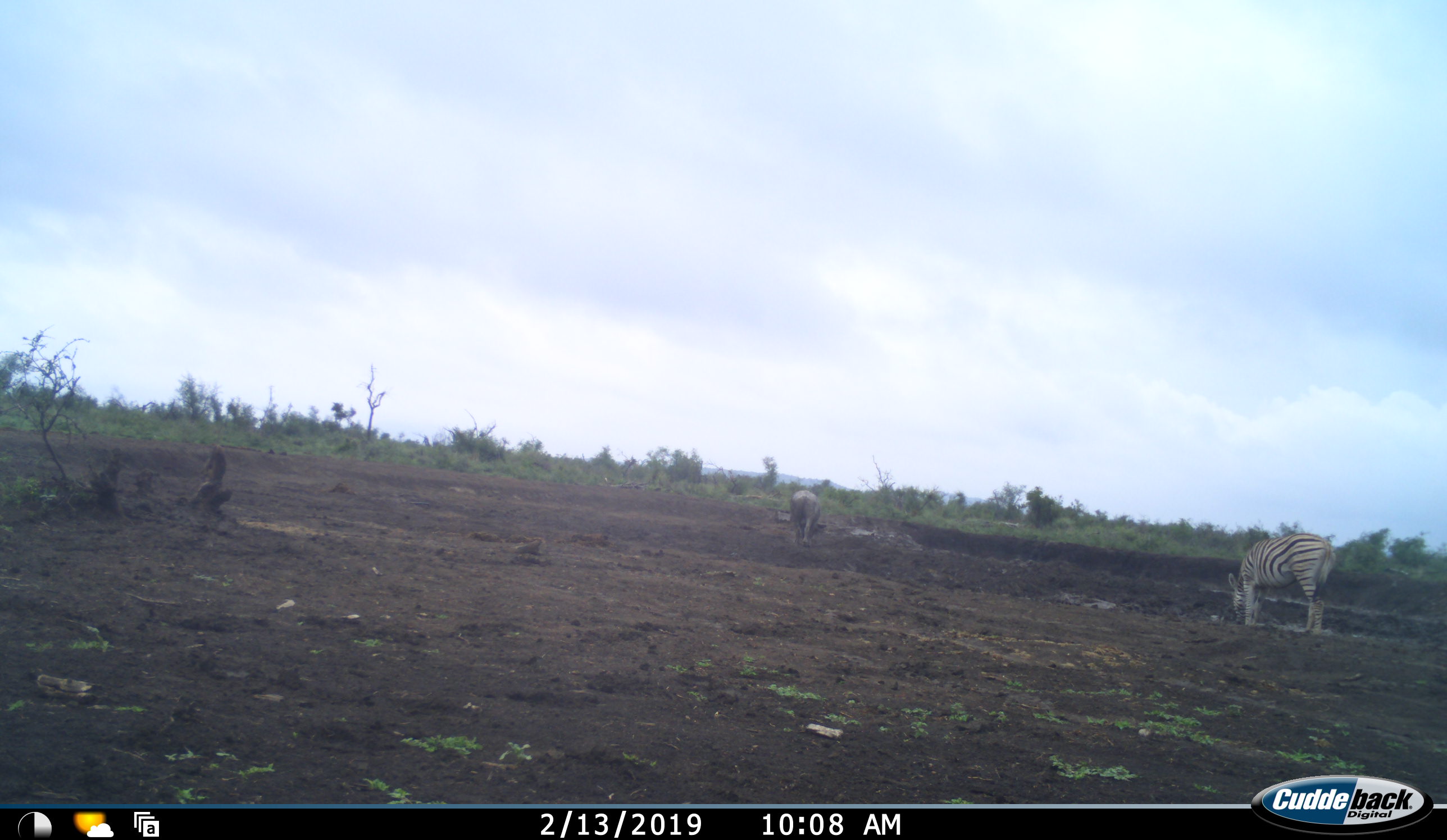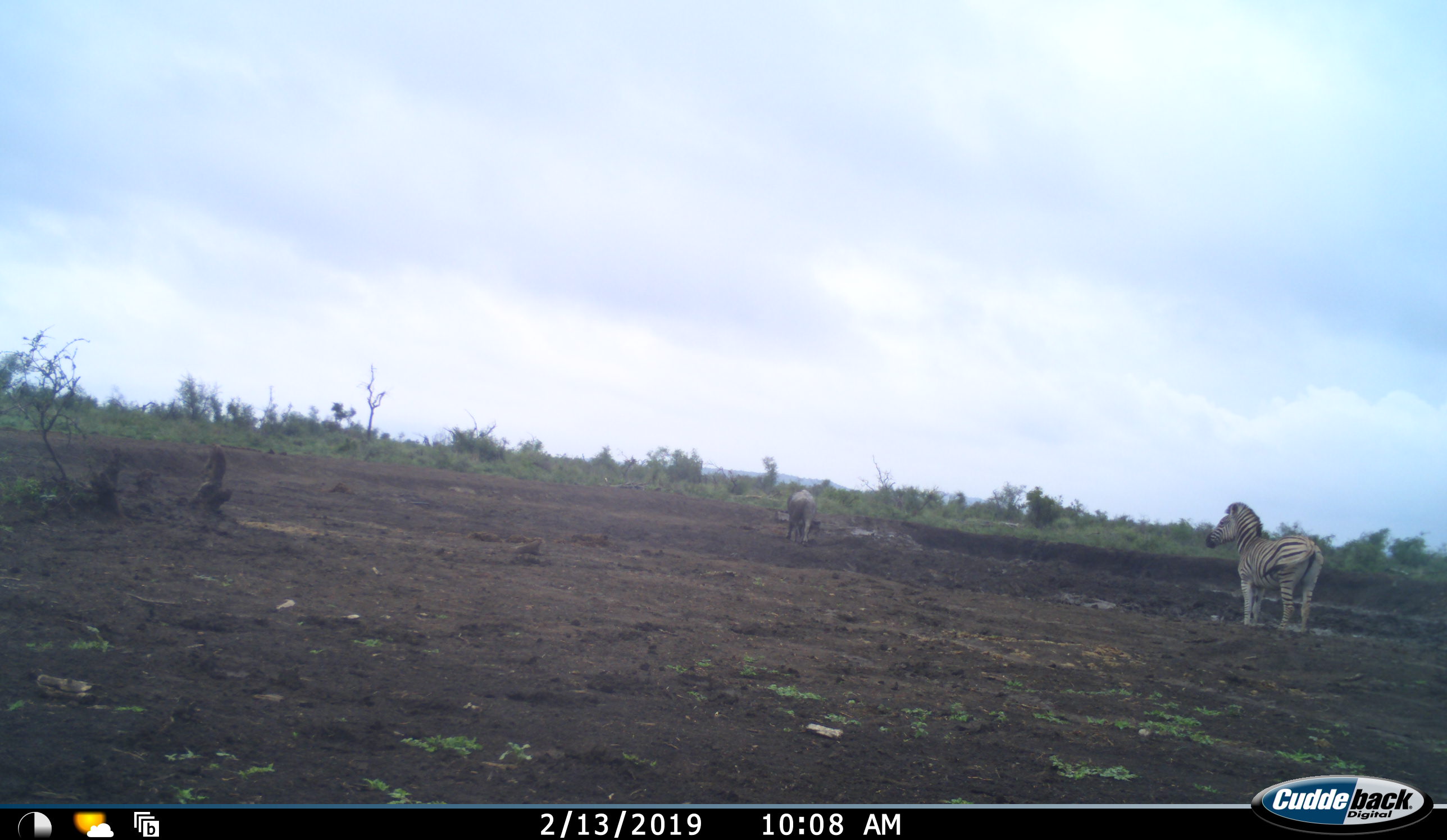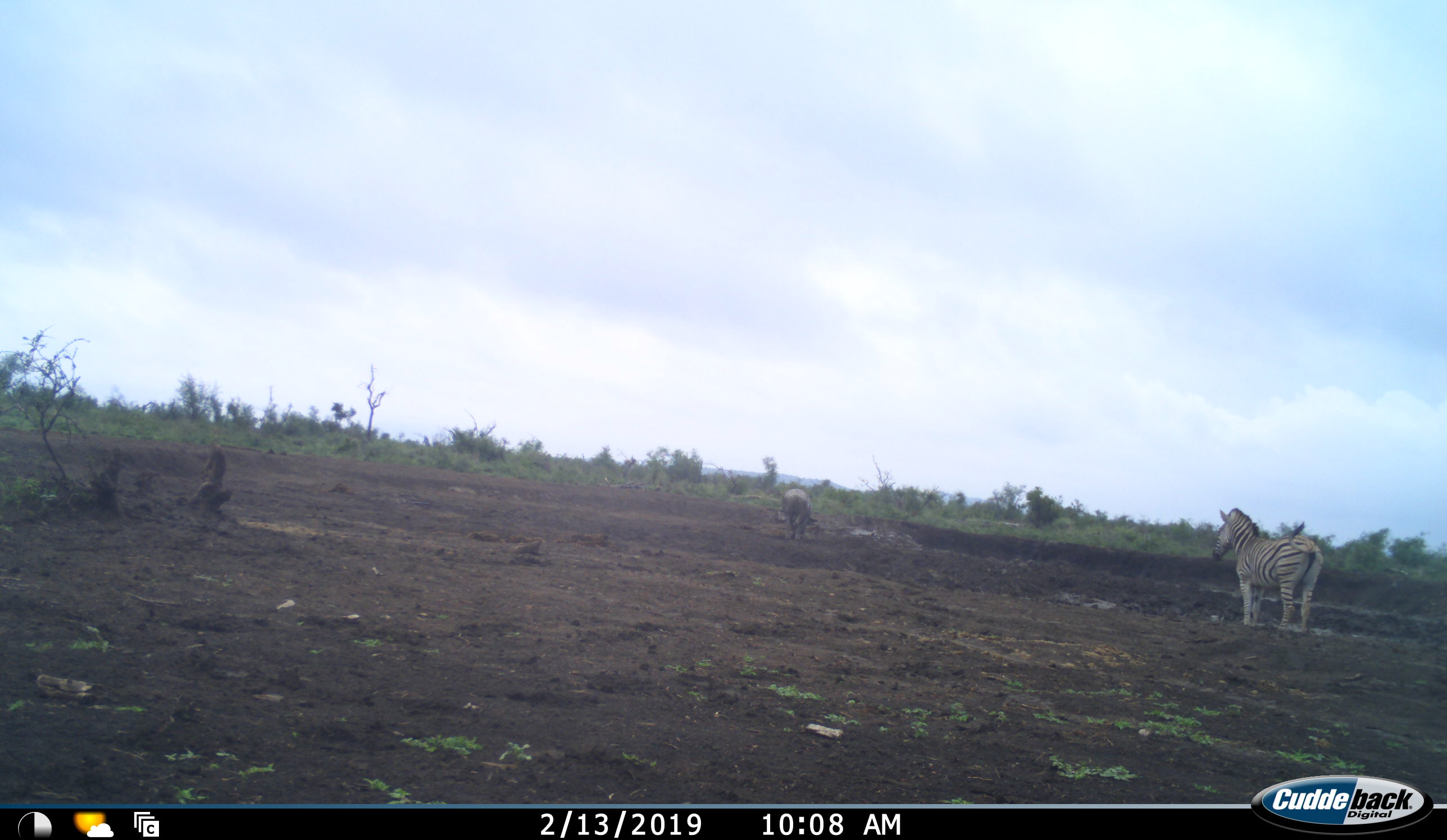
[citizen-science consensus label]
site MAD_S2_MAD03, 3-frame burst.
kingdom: Animalia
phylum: Chordata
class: Mammalia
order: Perissodactyla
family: Equidae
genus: Equus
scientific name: Equus quagga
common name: plains zebra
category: zebraplains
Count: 1.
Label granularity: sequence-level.